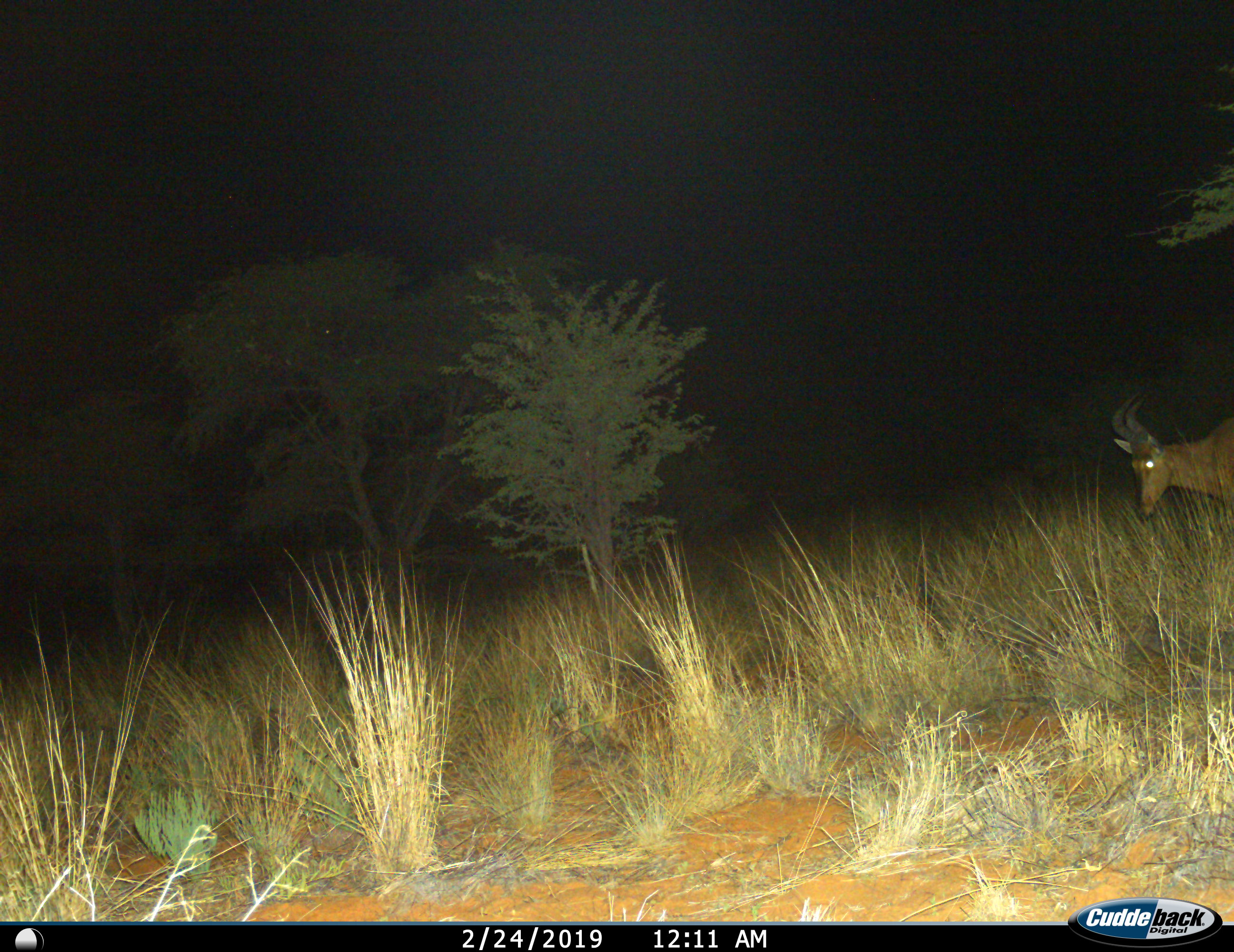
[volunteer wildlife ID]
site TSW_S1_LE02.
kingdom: Animalia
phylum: Chordata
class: Mammalia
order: Artiodactyla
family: Bovidae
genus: Alcelaphus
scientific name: Alcelaphus buselaphus caama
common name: red hartebeest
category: hartebeestred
Hartebeestred (red hartebeest) (Alcelaphus buselaphus caama), count 1. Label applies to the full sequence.